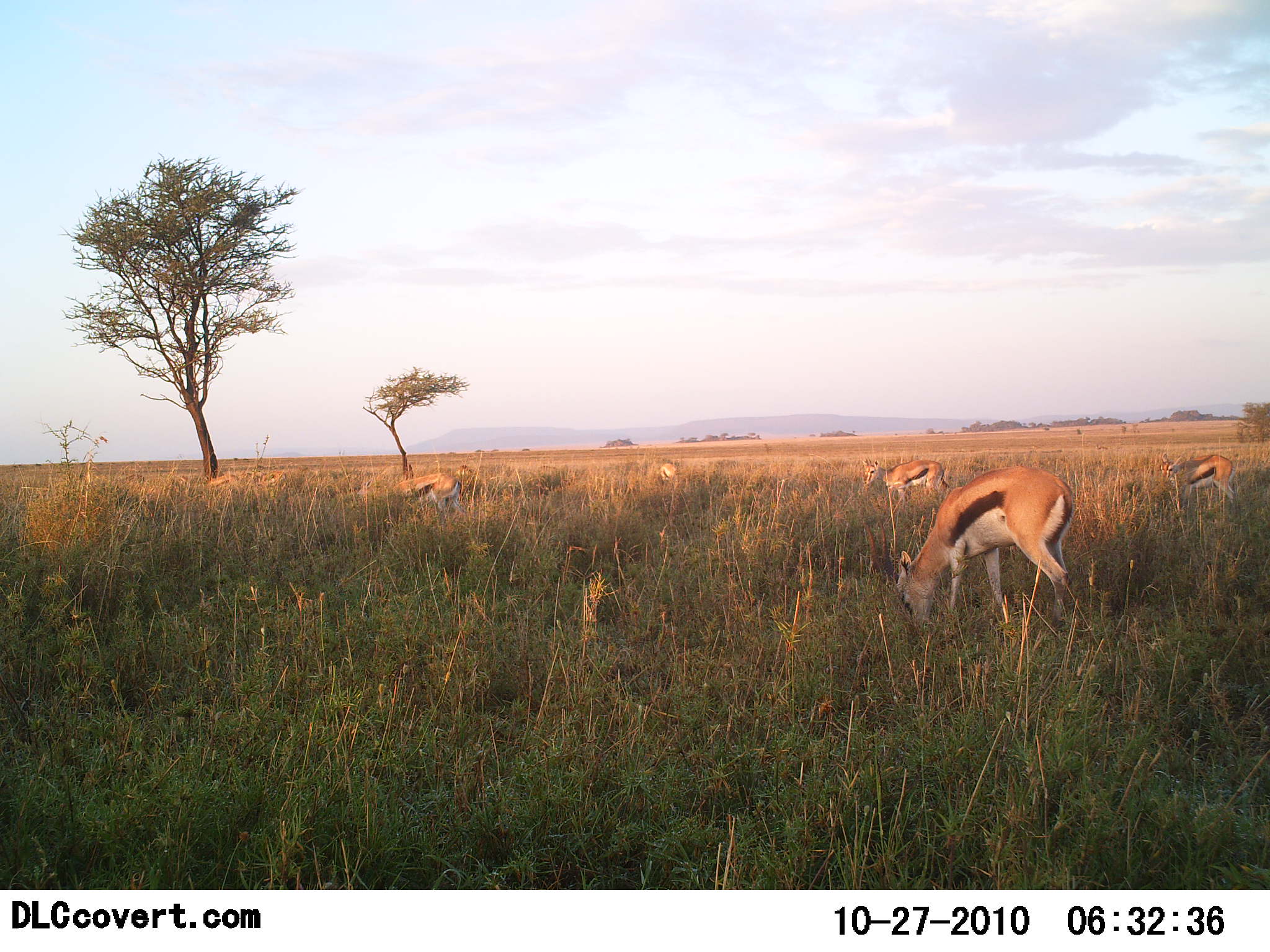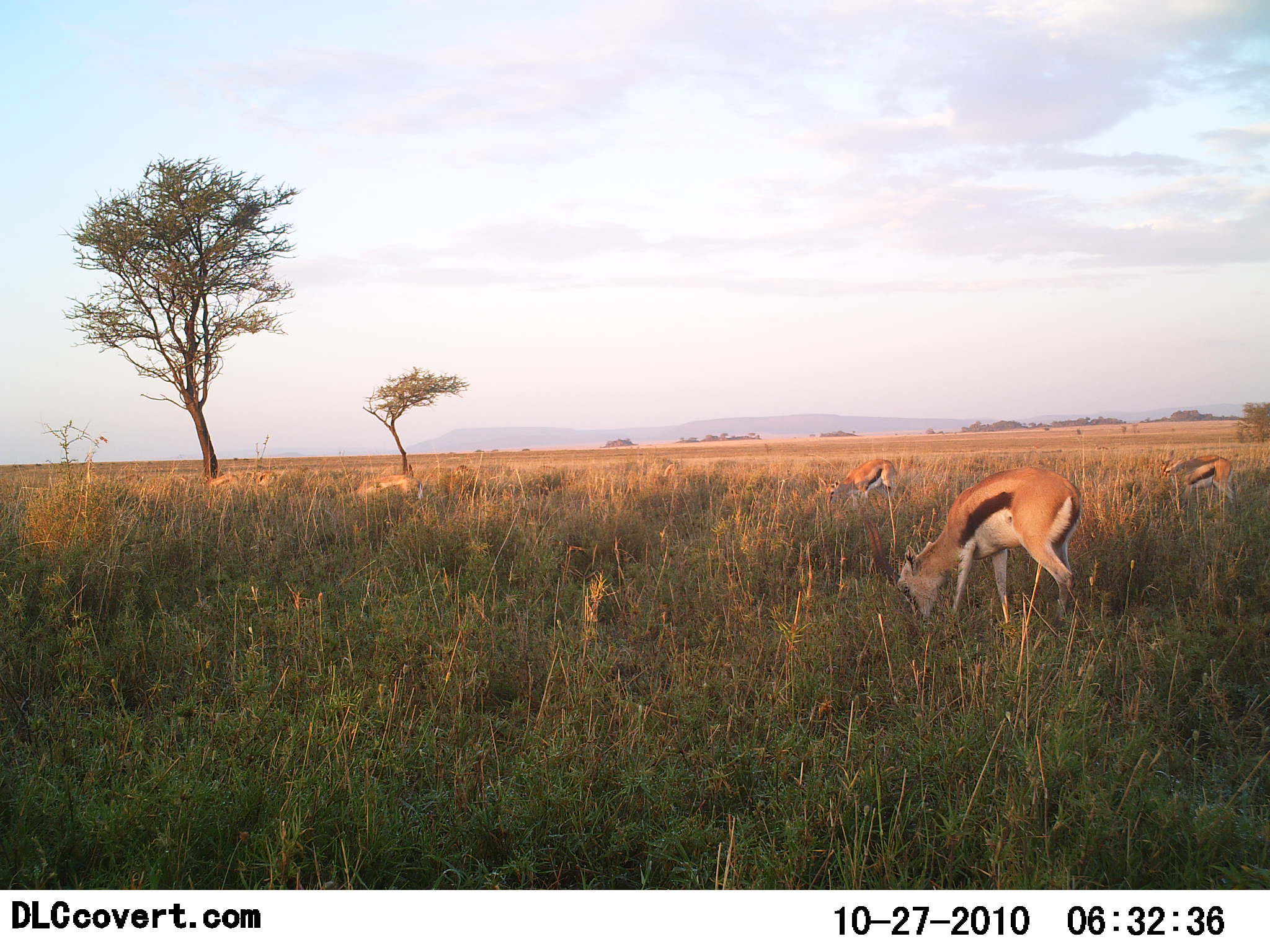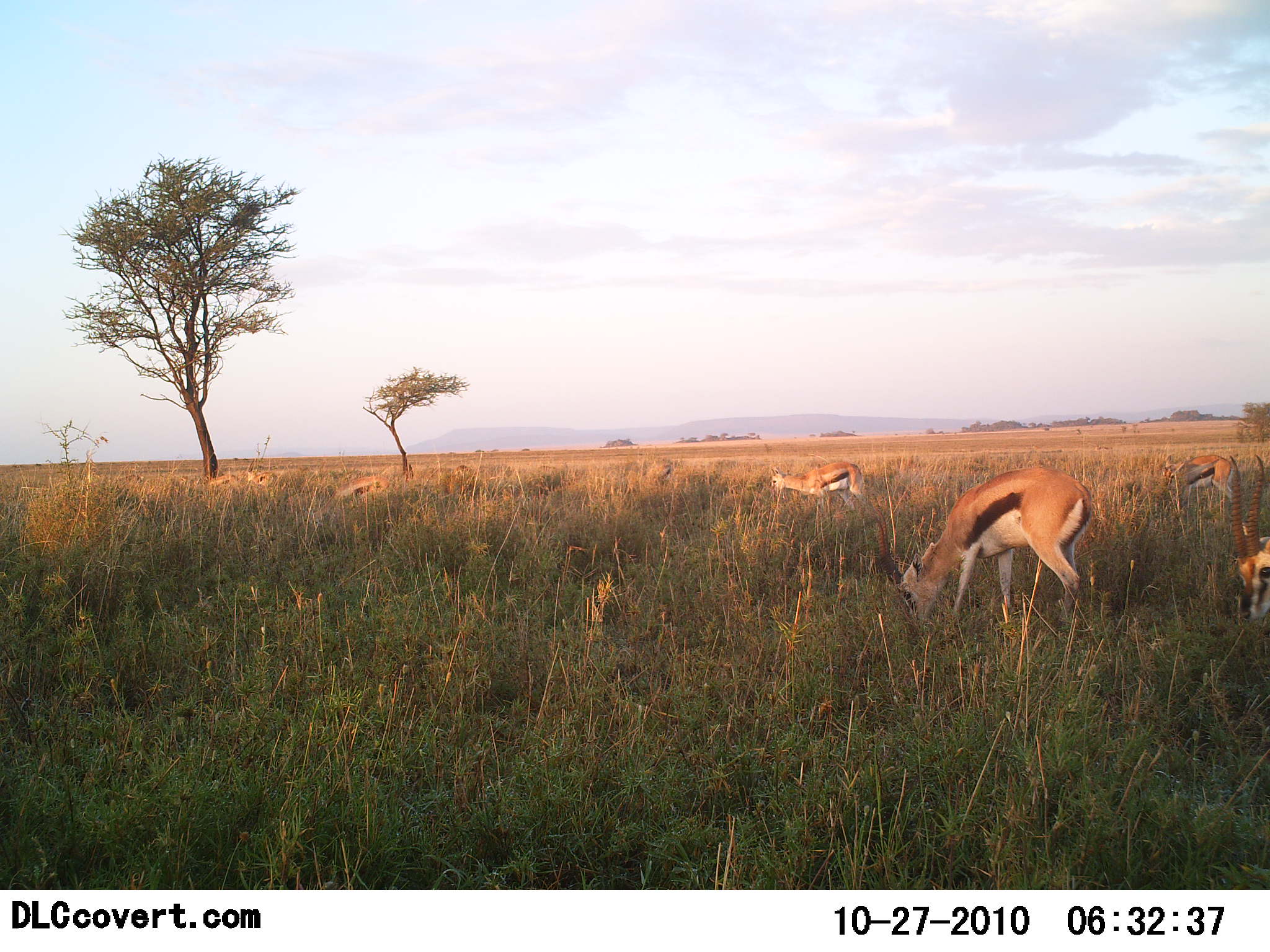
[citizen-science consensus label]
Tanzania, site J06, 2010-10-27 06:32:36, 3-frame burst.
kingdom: Animalia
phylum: Chordata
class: Mammalia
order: Artiodactyla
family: Bovidae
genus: Eudorcas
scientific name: Eudorcas thomsonii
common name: thomson's gazelle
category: gazellethomsons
Gazellethomsons (thomson's gazelle) (Eudorcas thomsonii), count 6. Behavior (volunteer vote fractions): standing 43%, resting 0%, moving 36%, interacting 0%. Young present (vote fraction): 0%. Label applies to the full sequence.